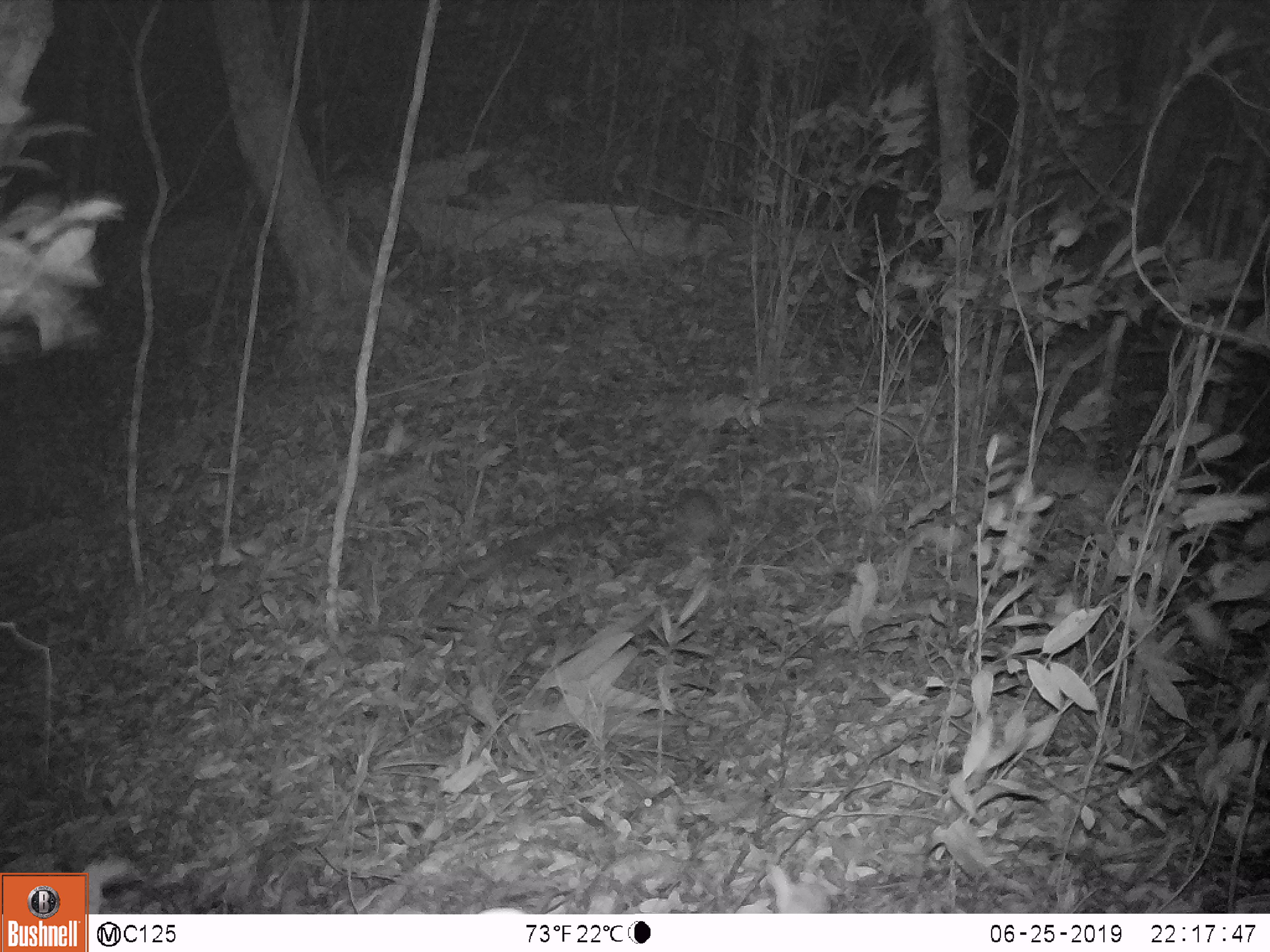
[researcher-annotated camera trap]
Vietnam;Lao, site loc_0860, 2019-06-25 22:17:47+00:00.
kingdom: Animalia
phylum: Chordata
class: Mammalia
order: Rodentia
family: Muridae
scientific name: Muridae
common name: old-world mice and rats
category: unidentified murid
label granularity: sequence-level